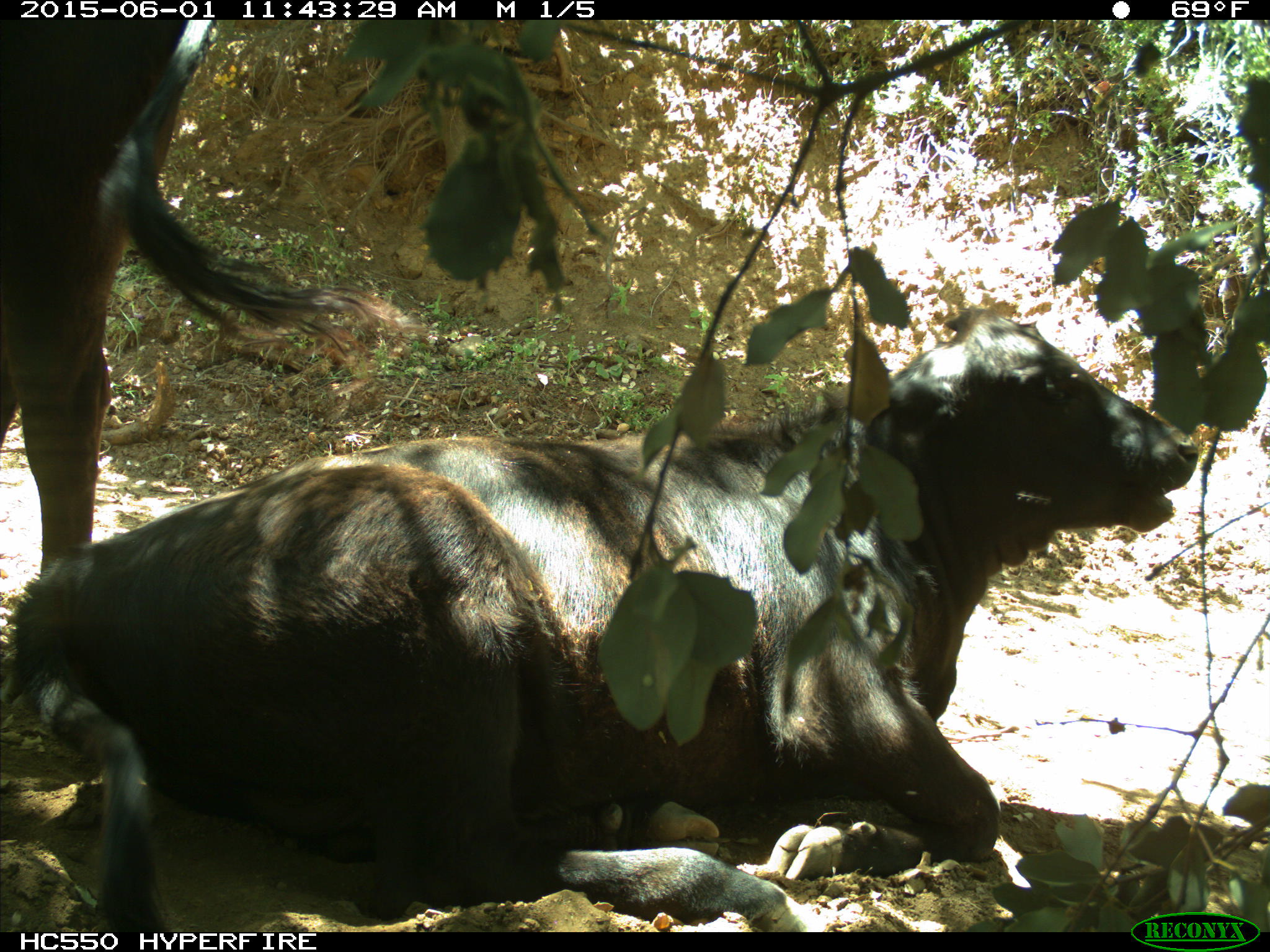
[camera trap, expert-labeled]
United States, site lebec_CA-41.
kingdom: Animalia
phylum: Chordata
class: Mammalia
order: Artiodactyla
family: Bovidae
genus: Bos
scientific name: Bos taurus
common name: domestic cow